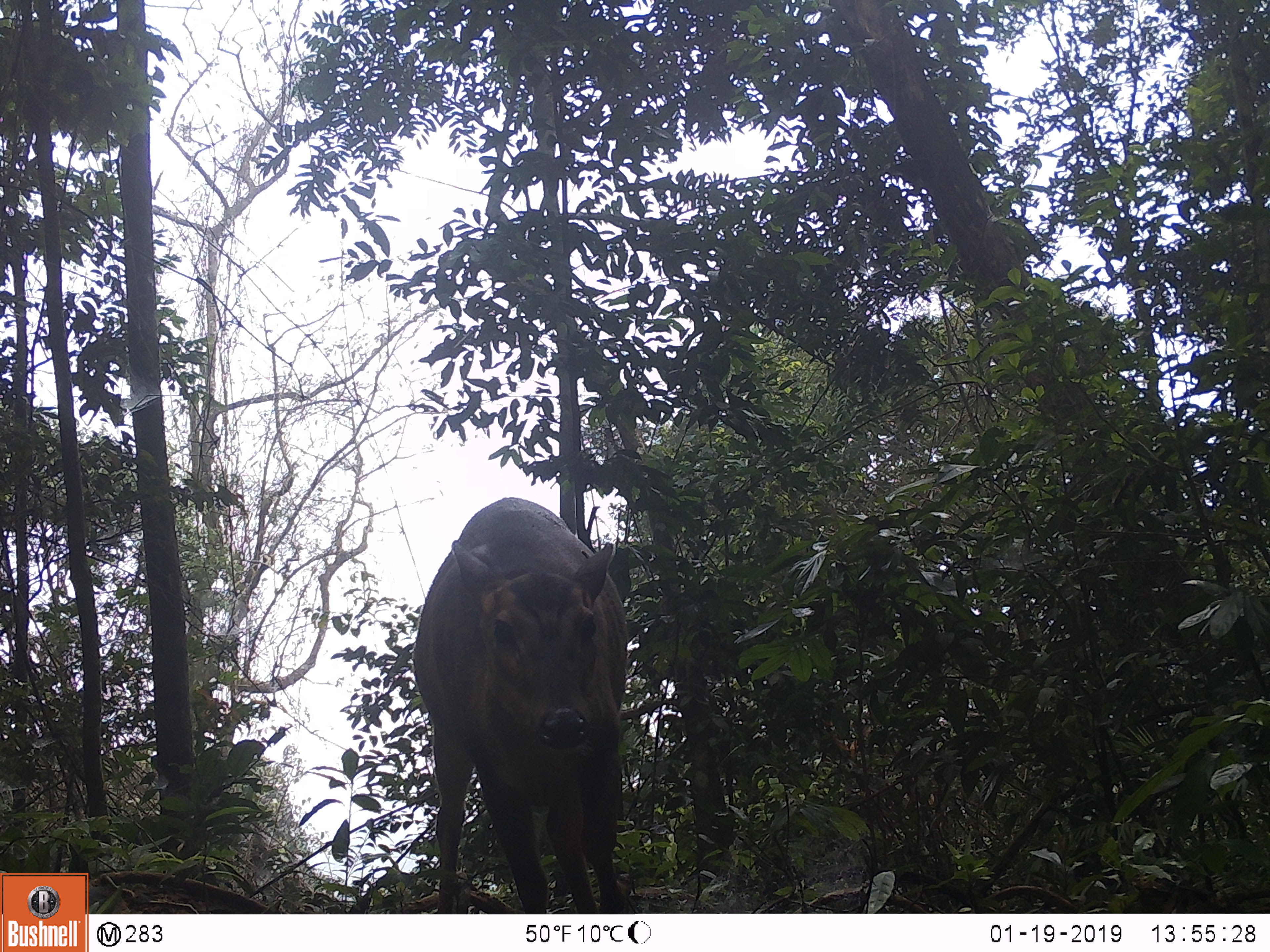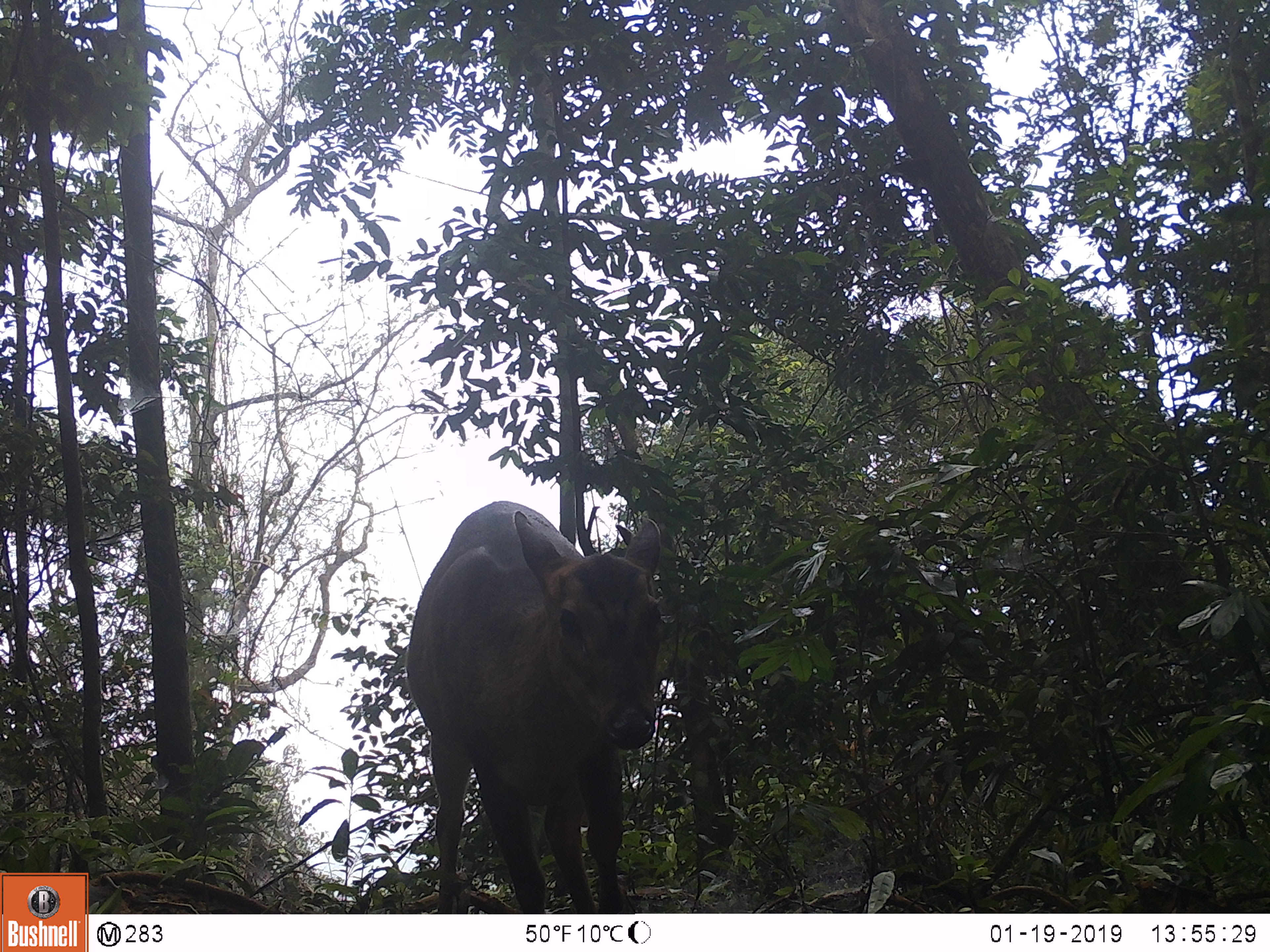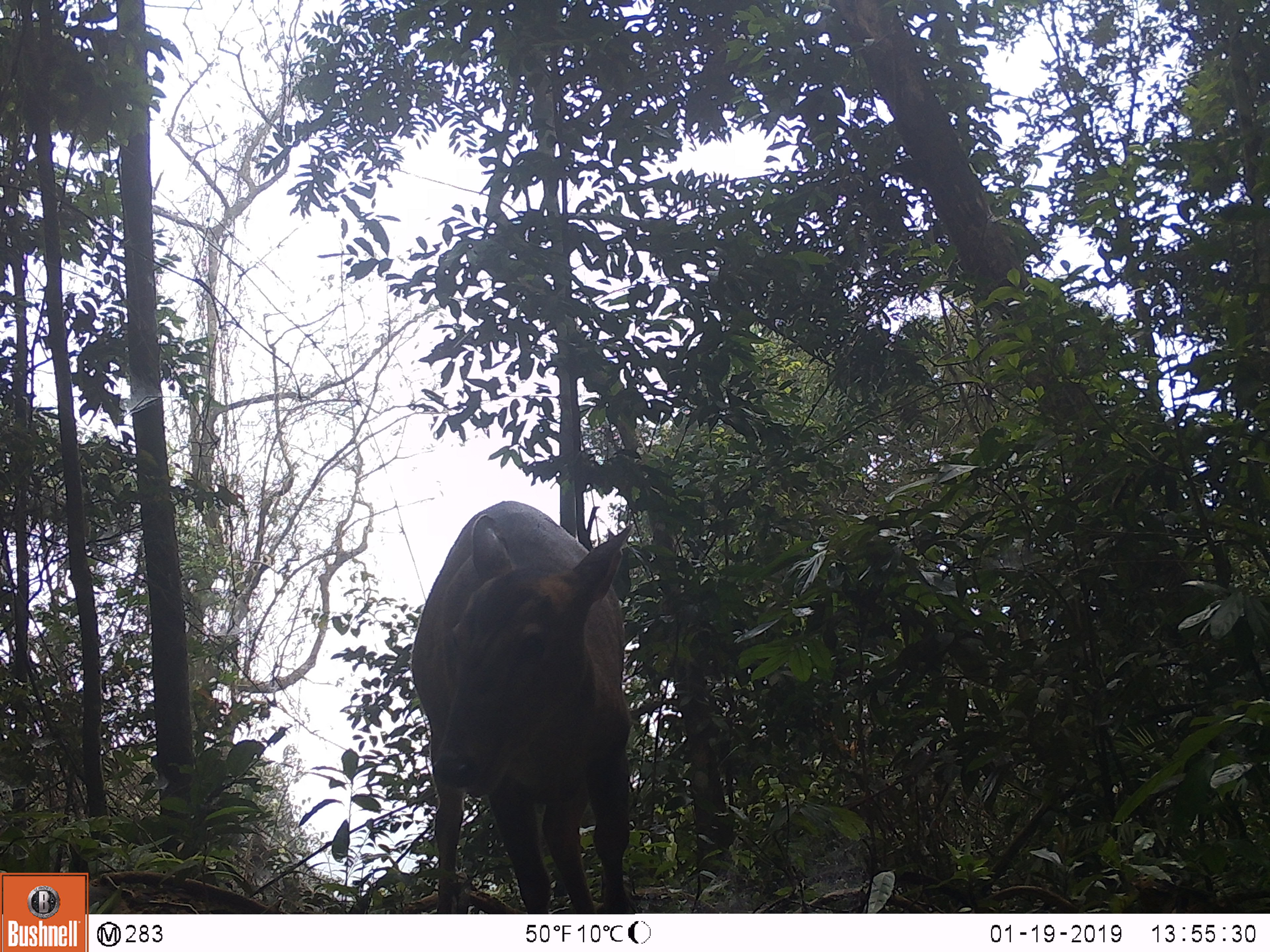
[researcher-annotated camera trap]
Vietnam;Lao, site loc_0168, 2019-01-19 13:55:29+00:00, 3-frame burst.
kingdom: Animalia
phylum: Chordata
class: Mammalia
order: Artiodactyla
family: Cervidae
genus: Muntiacus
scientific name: Muntiacus vuquangensis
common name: large-antlered muntjac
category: large antlered muntjac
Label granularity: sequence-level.